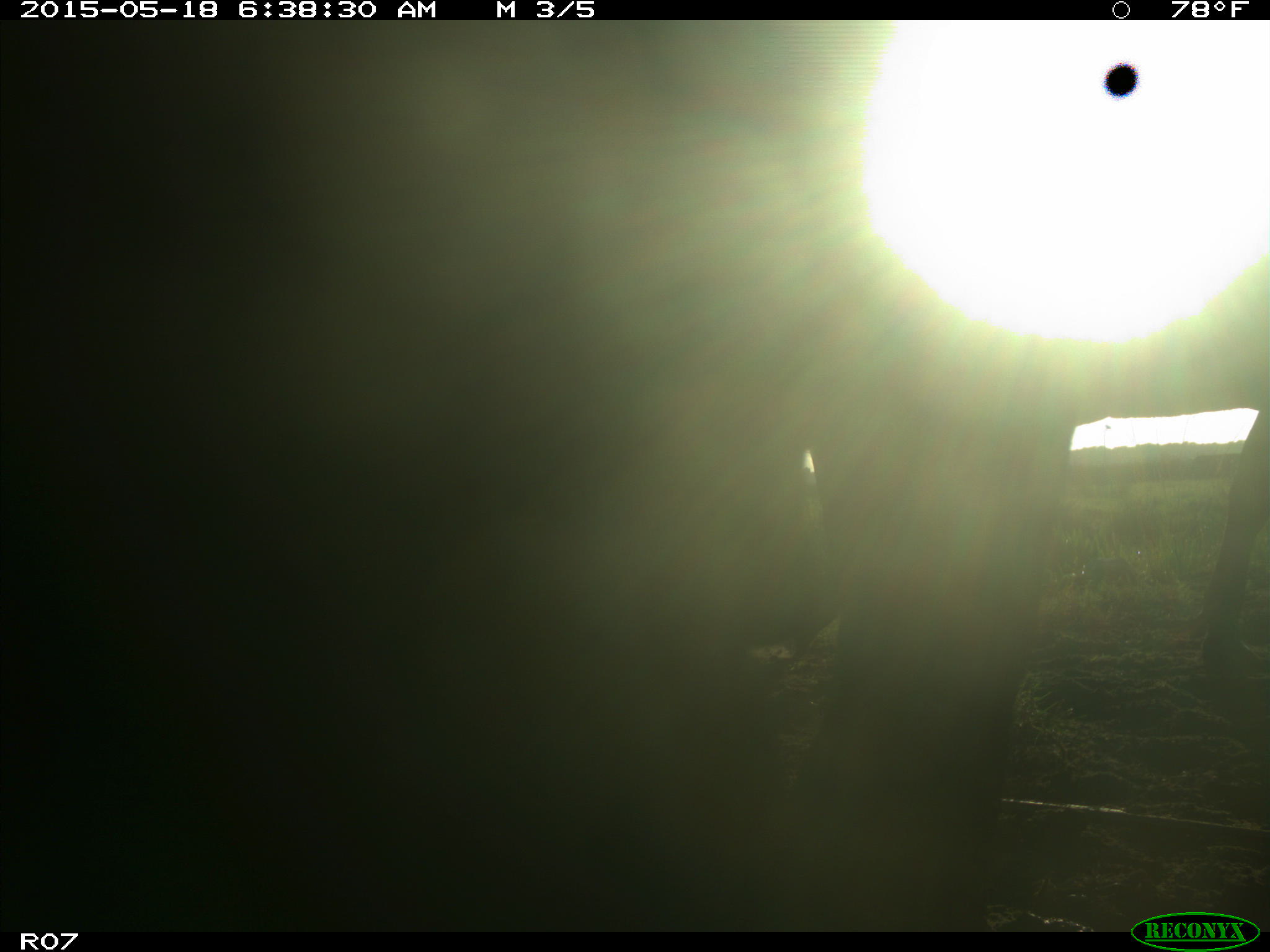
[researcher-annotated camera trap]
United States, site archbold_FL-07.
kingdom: Animalia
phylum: Chordata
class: Mammalia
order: Artiodactyla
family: Bovidae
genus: Bos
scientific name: Bos taurus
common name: domestic cow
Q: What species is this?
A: Bos taurus (domestic cow).